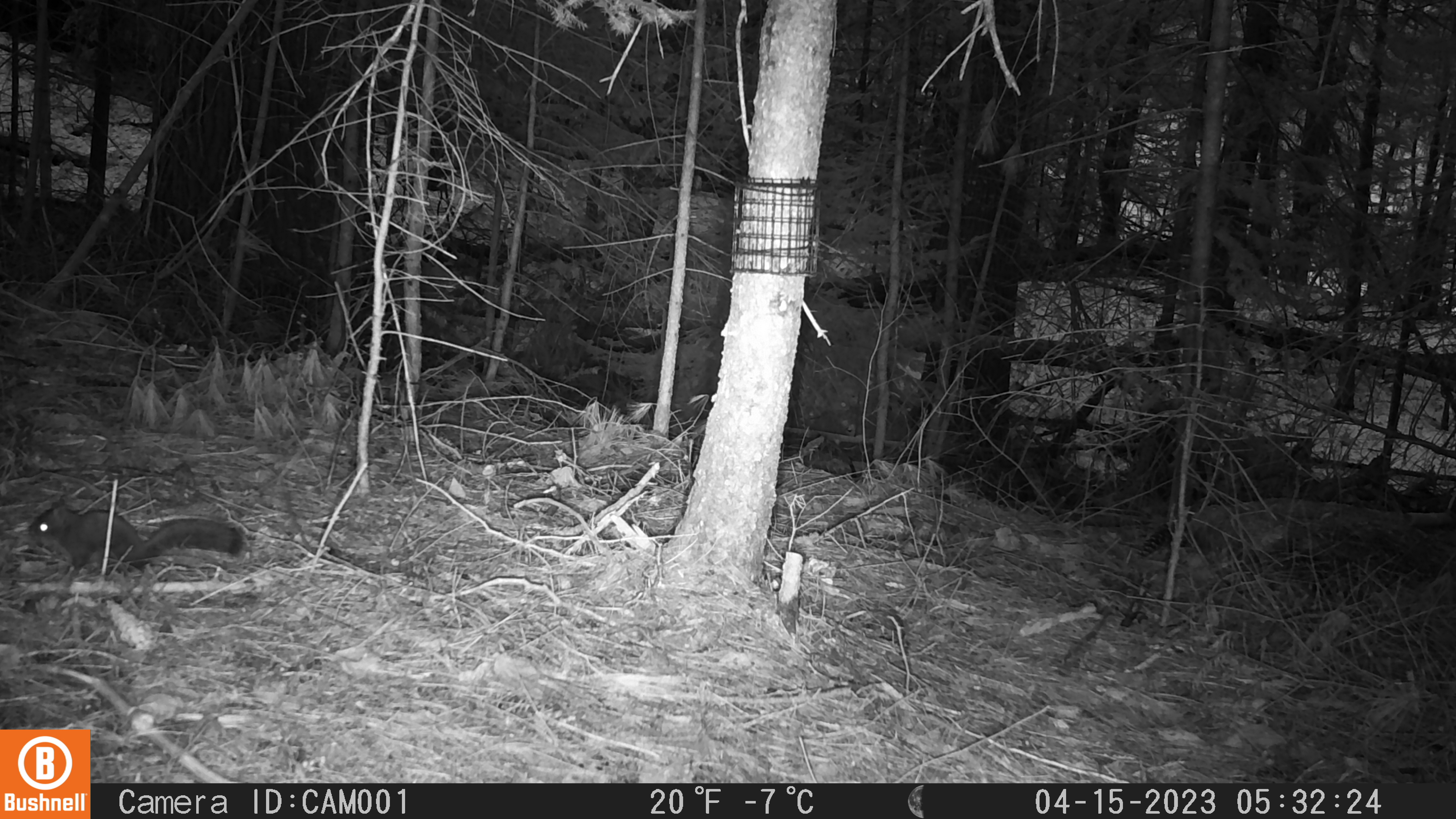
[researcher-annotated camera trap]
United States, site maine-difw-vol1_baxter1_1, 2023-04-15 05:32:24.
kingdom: Animalia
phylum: Chordata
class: Mammalia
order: Rodentia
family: Sciuridae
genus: Glaucomys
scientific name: Glaucomys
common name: flying squirrel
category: flying squirrel sp.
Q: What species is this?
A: Flying squirrel sp. (flying squirrel) (Glaucomys).